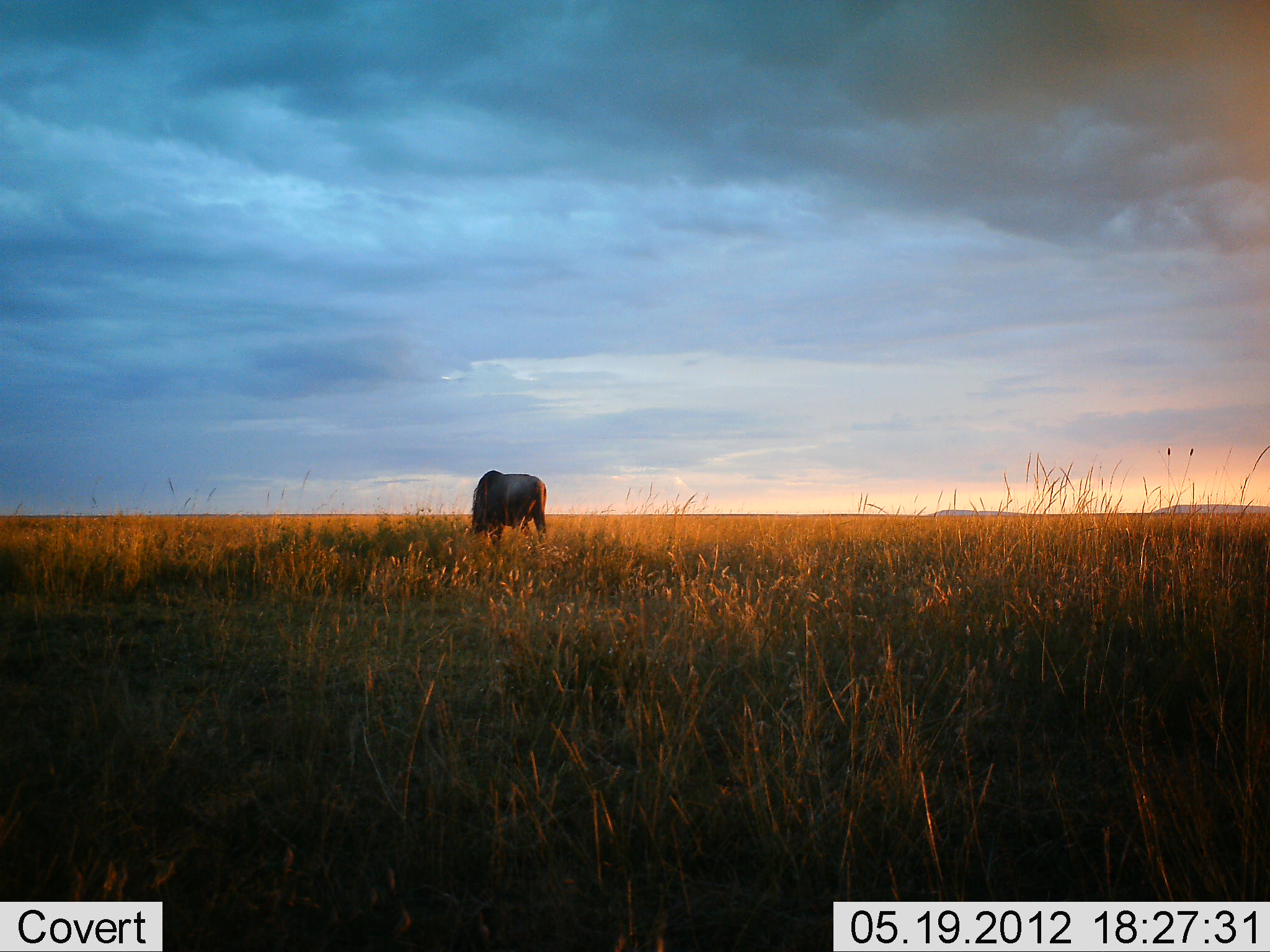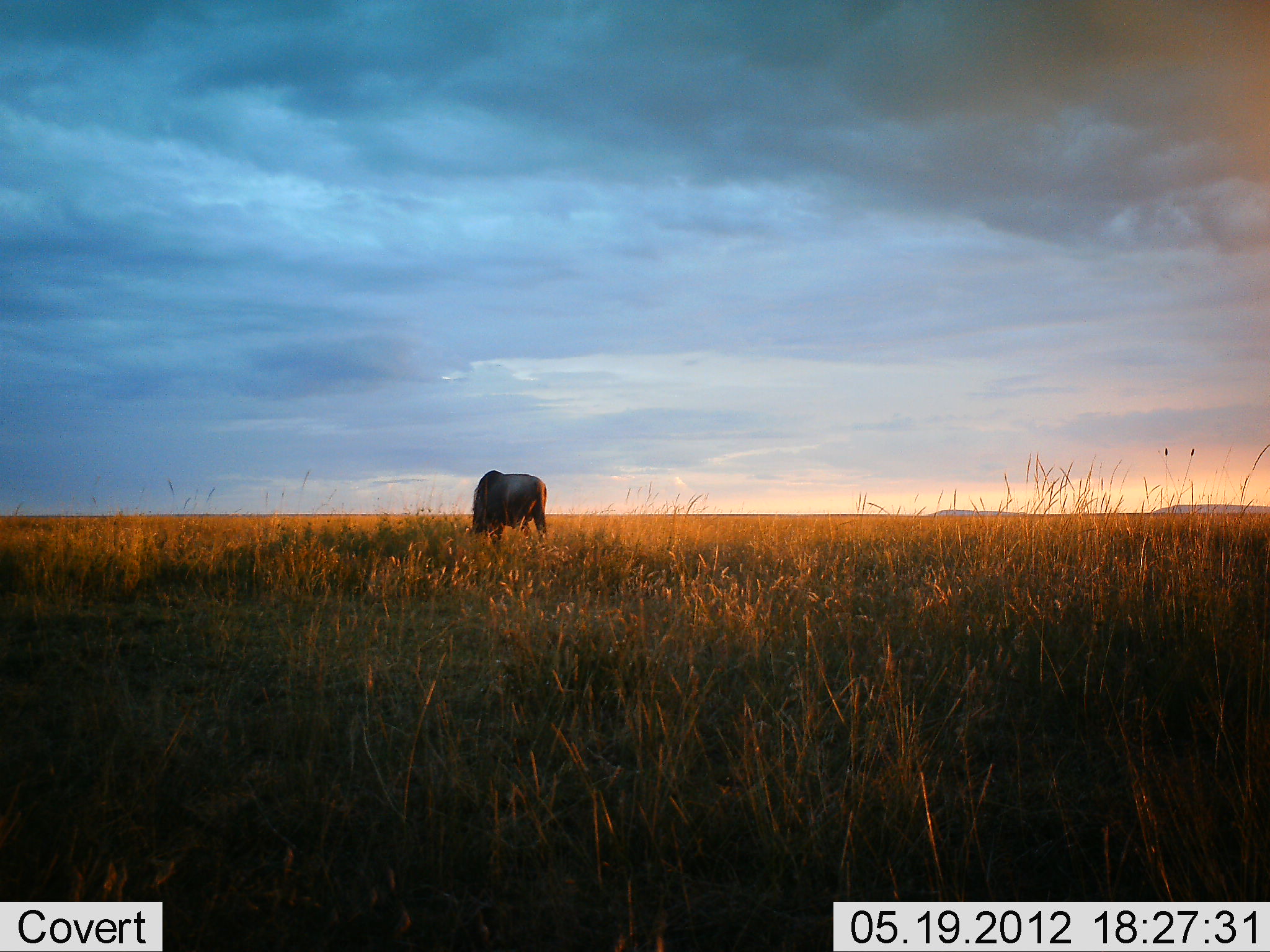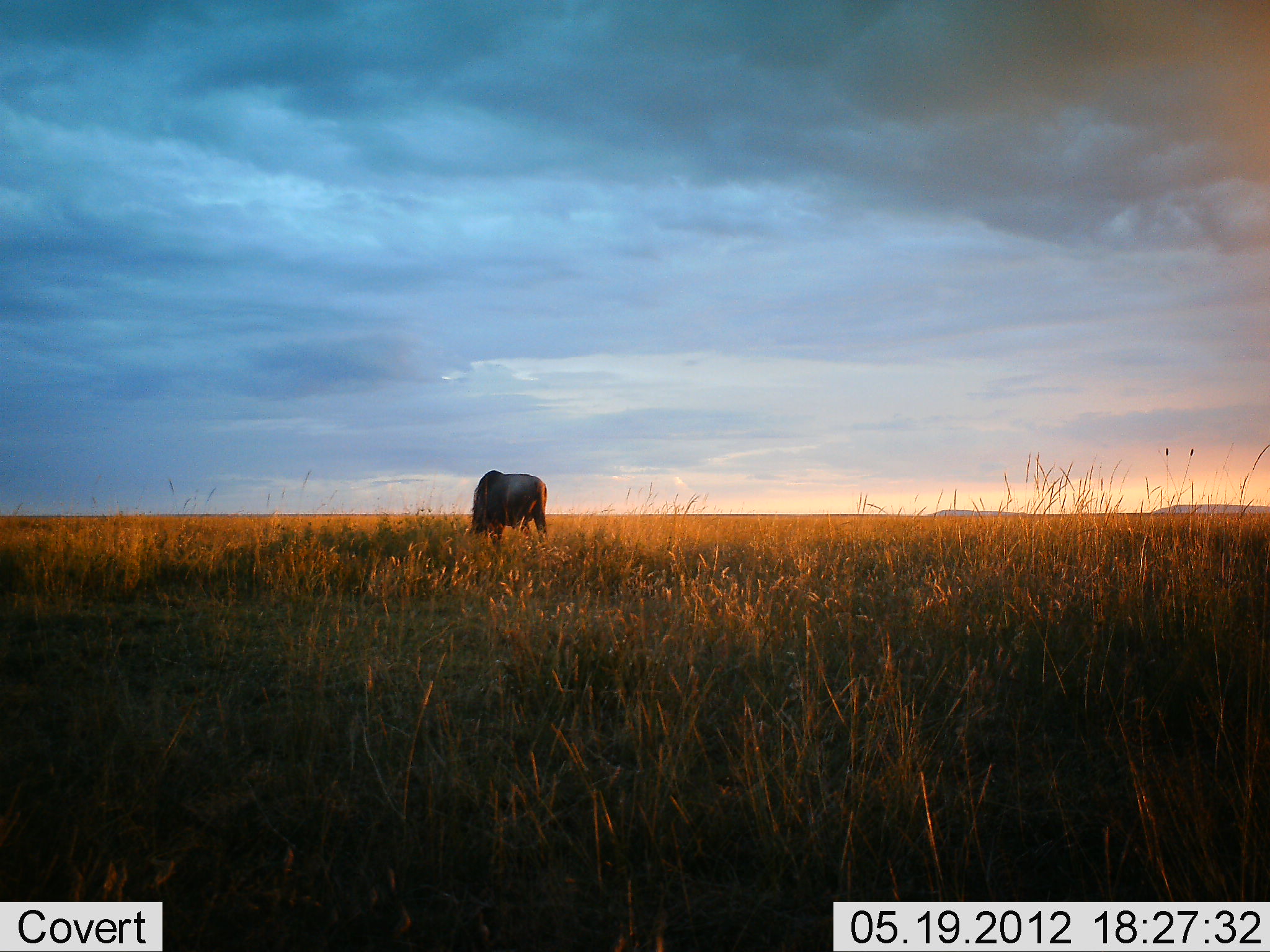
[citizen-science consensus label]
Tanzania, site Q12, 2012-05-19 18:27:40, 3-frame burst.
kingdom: Animalia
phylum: Chordata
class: Mammalia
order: Artiodactyla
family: Bovidae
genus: Connochaetes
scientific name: Connochaetes taurinus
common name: blue wildebeest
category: wildebeest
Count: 1.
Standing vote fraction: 20%.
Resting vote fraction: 0%.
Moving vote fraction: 0%.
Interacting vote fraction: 0%.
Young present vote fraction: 0%.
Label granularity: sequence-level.